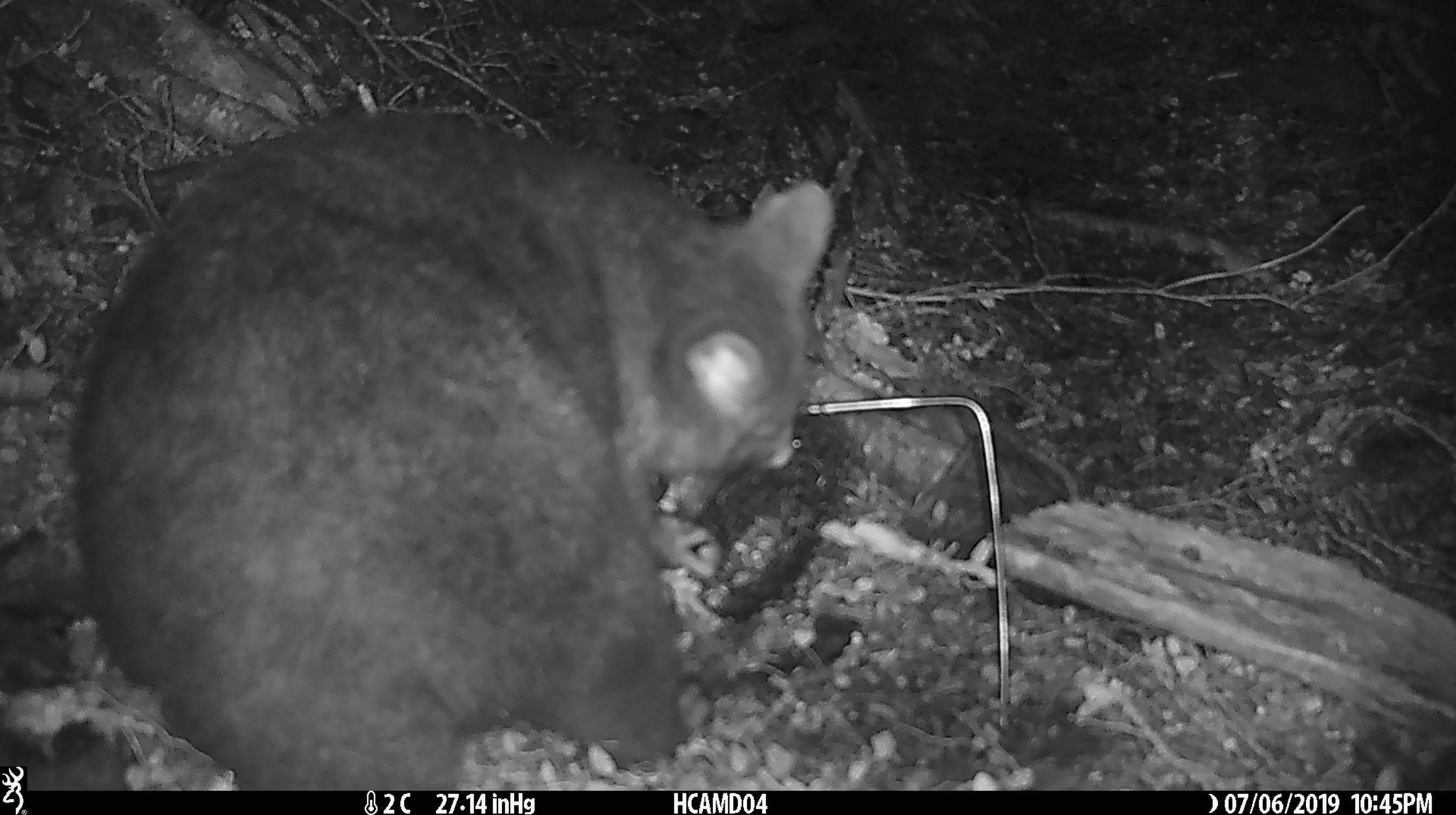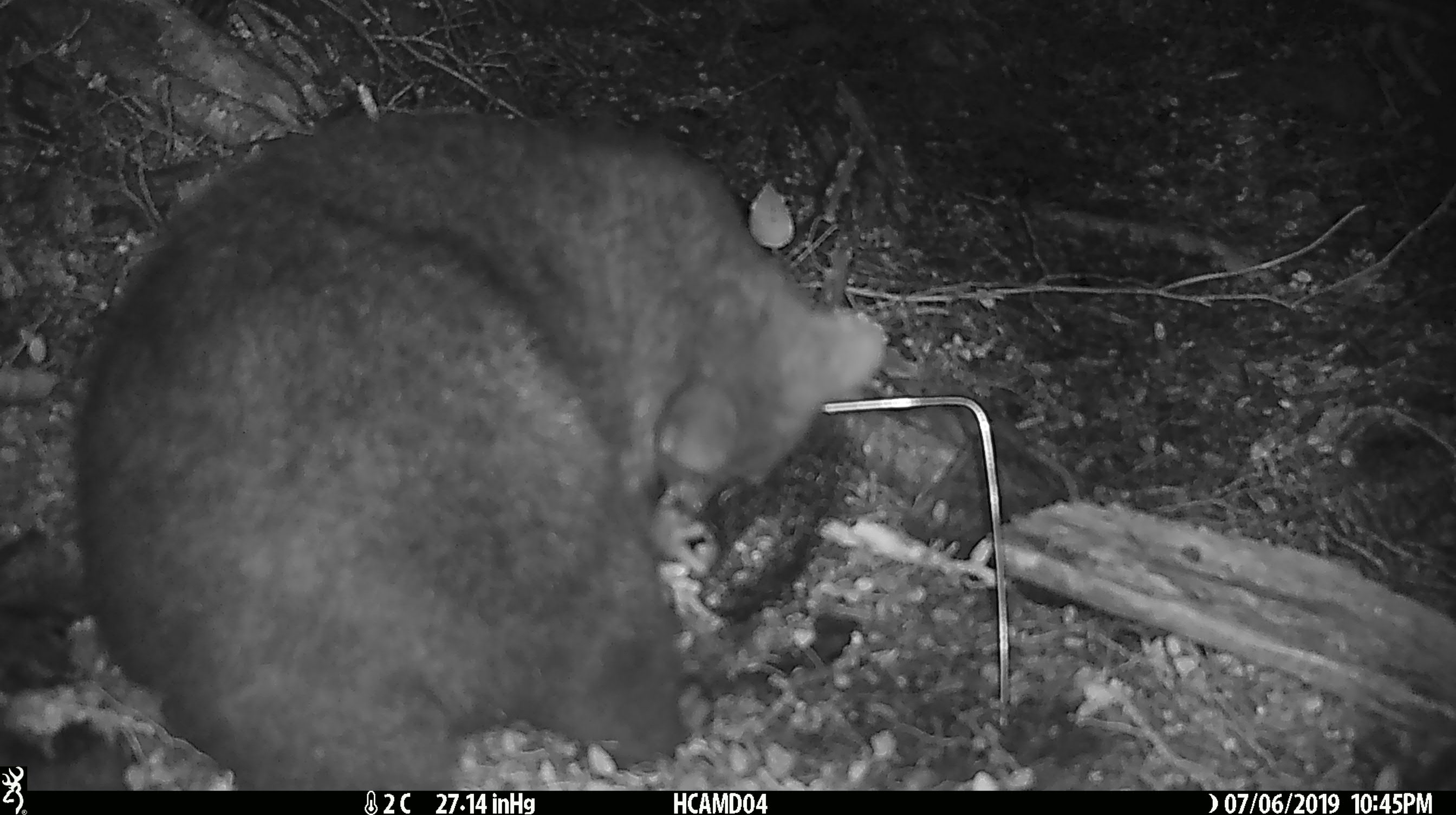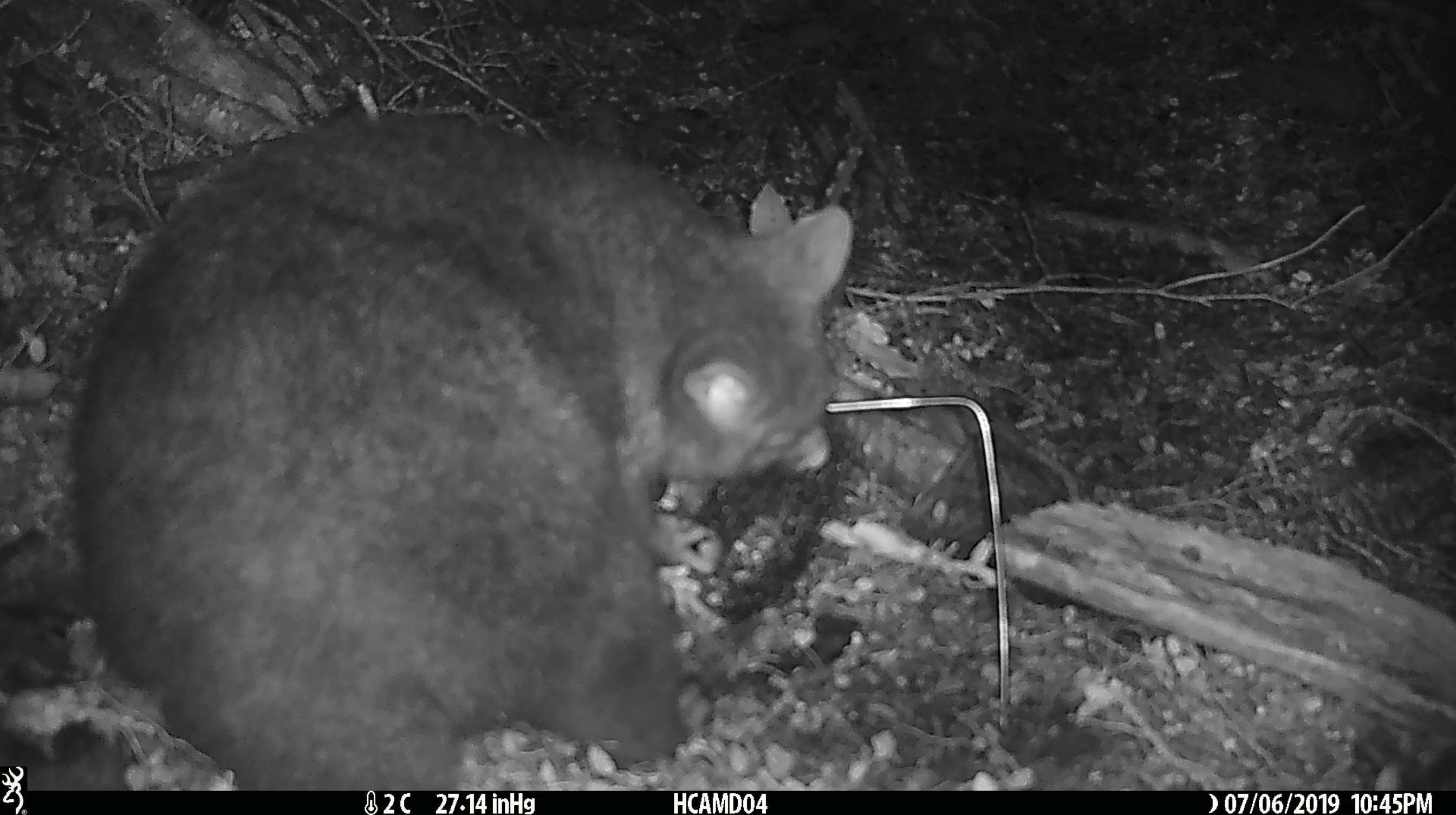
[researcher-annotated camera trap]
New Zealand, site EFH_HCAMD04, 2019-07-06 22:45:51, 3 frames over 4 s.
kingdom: Animalia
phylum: Chordata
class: Mammalia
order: Diprotodontia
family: Phalangeridae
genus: Trichosurus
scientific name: Trichosurus vulpecula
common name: common brushtail possum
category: possum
Possum (common brushtail possum) (Trichosurus vulpecula).